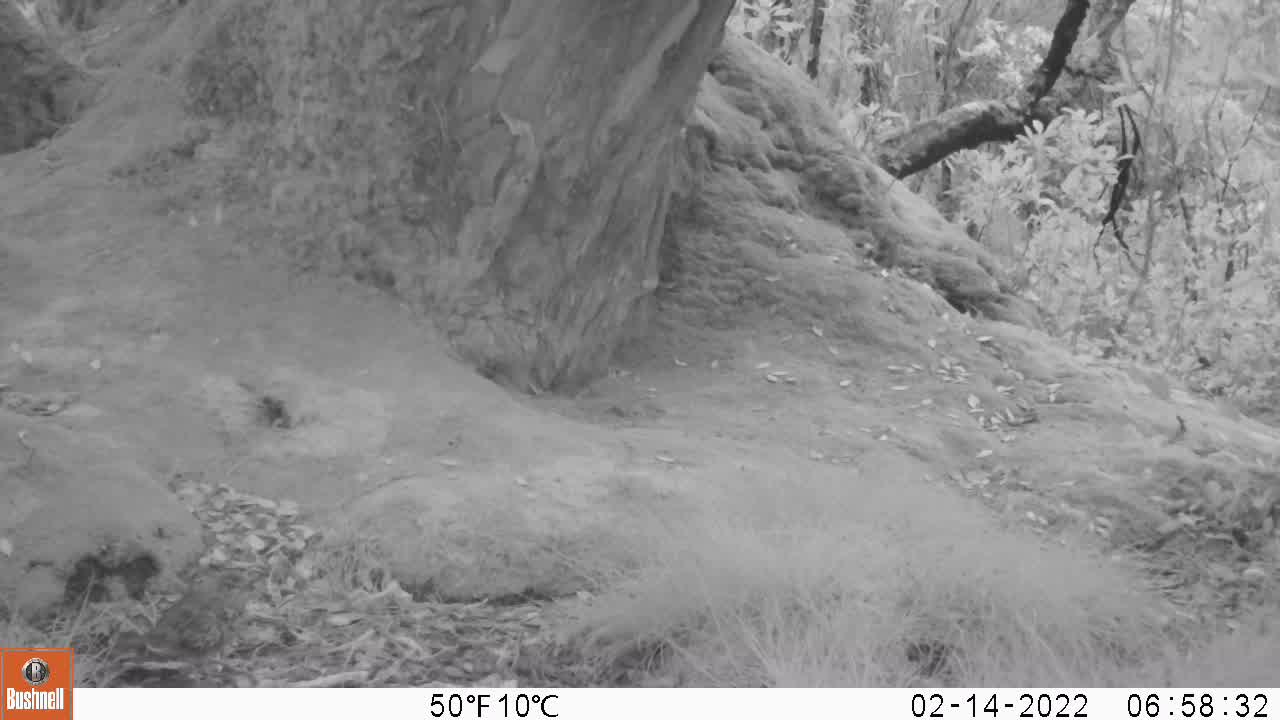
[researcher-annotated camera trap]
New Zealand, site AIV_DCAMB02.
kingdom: Animalia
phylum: Chordata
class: Aves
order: Passeriformes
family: Turdidae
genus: Turdus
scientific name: Turdus philomelos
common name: song thrush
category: thrush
Thrush (song thrush) (Turdus philomelos).